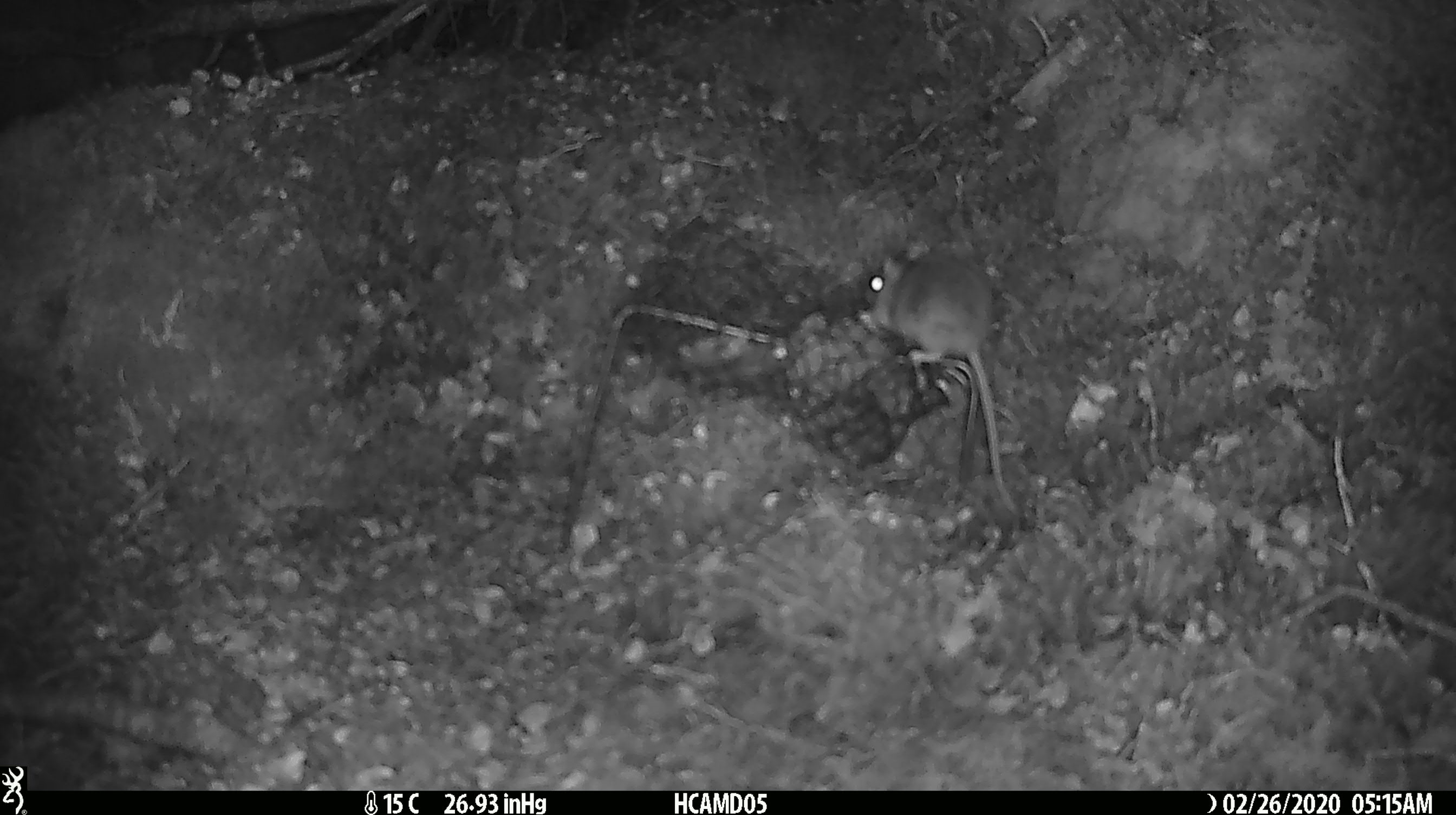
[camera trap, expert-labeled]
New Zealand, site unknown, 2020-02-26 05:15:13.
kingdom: Animalia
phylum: Chordata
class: Mammalia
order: Rodentia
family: Muridae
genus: Mus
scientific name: Mus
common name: mouse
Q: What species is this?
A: Mouse (Mus).